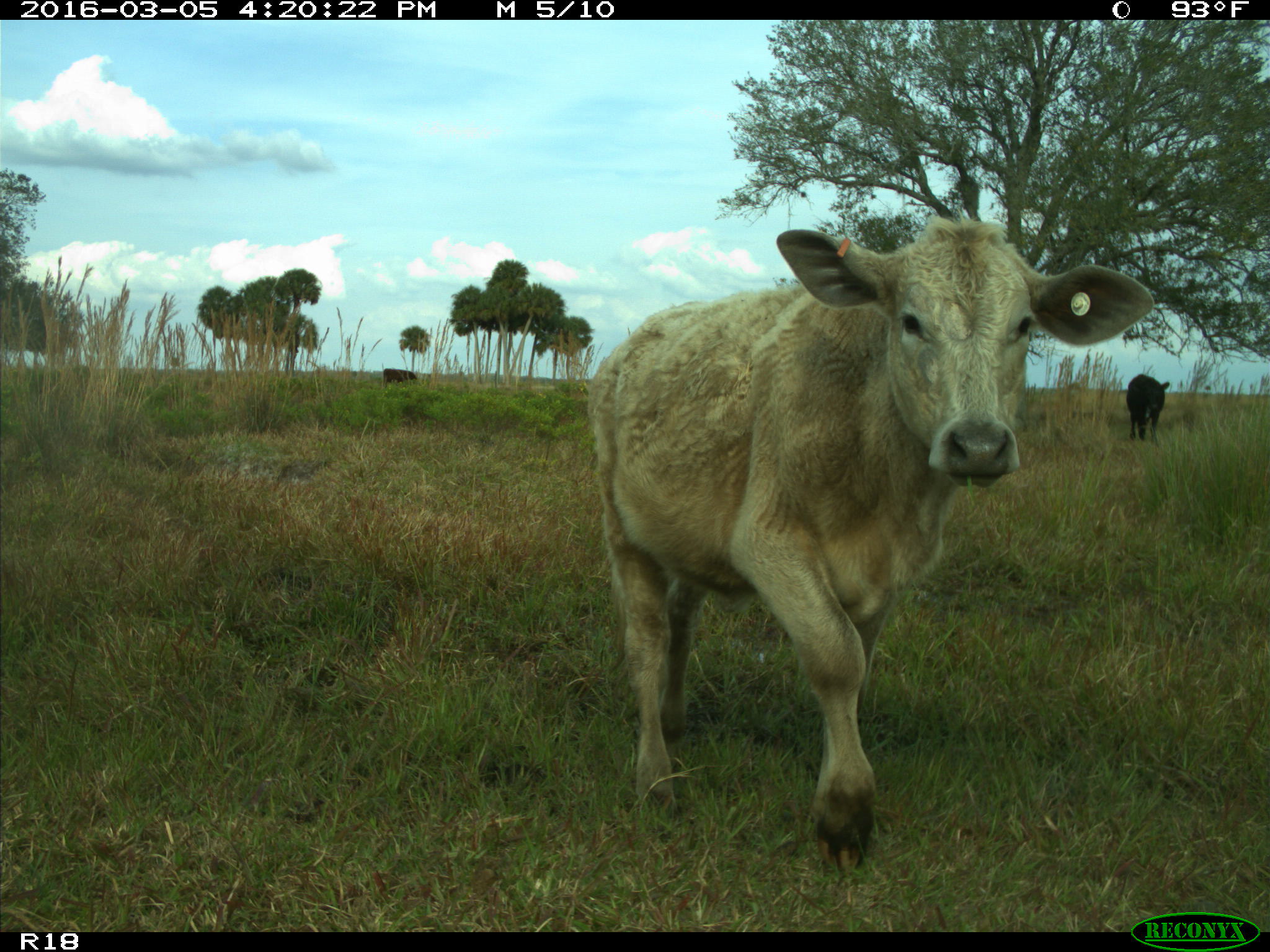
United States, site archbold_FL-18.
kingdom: Animalia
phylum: Chordata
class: Mammalia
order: Artiodactyla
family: Bovidae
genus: Bos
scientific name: Bos taurus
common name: domestic cow